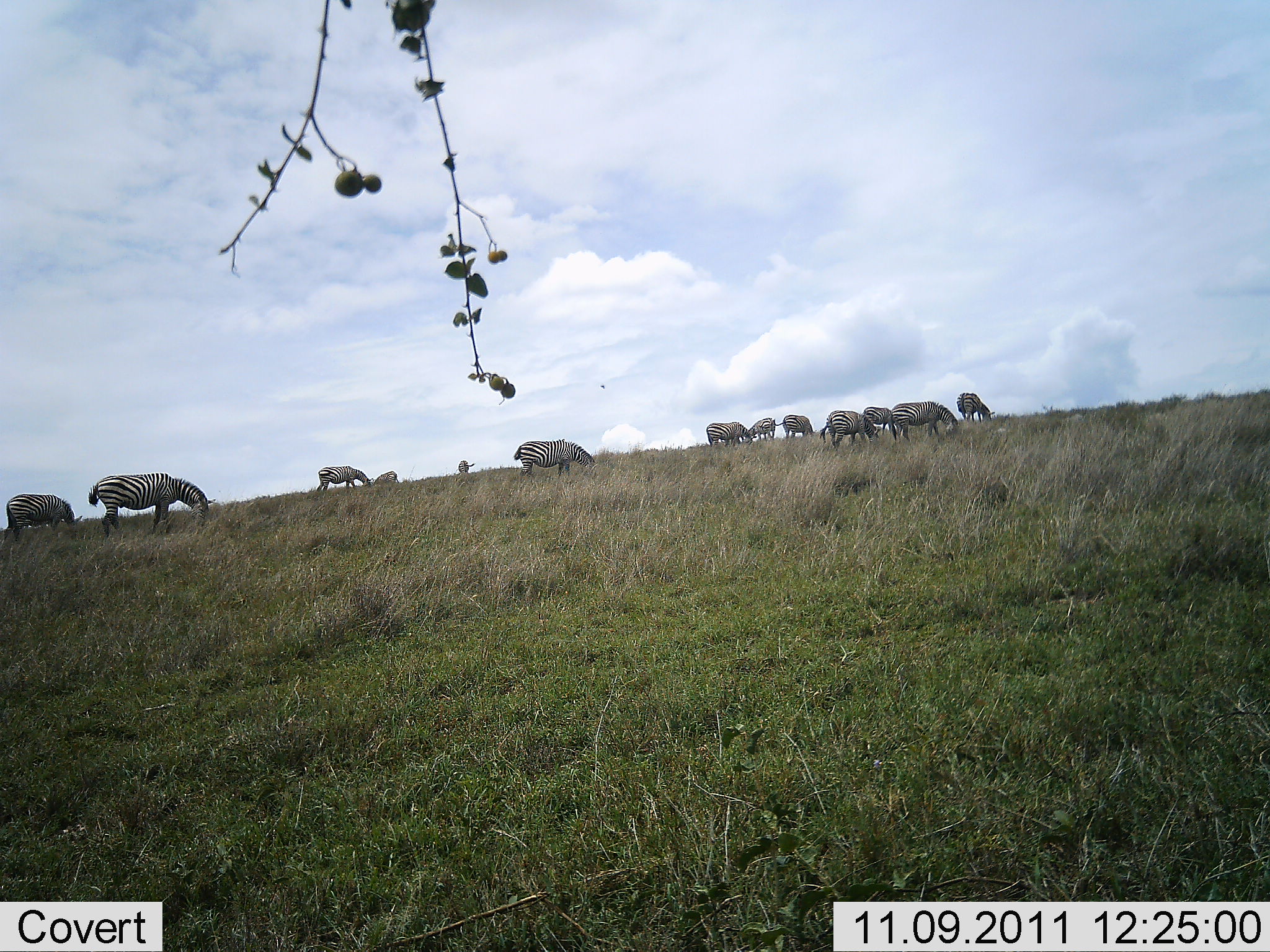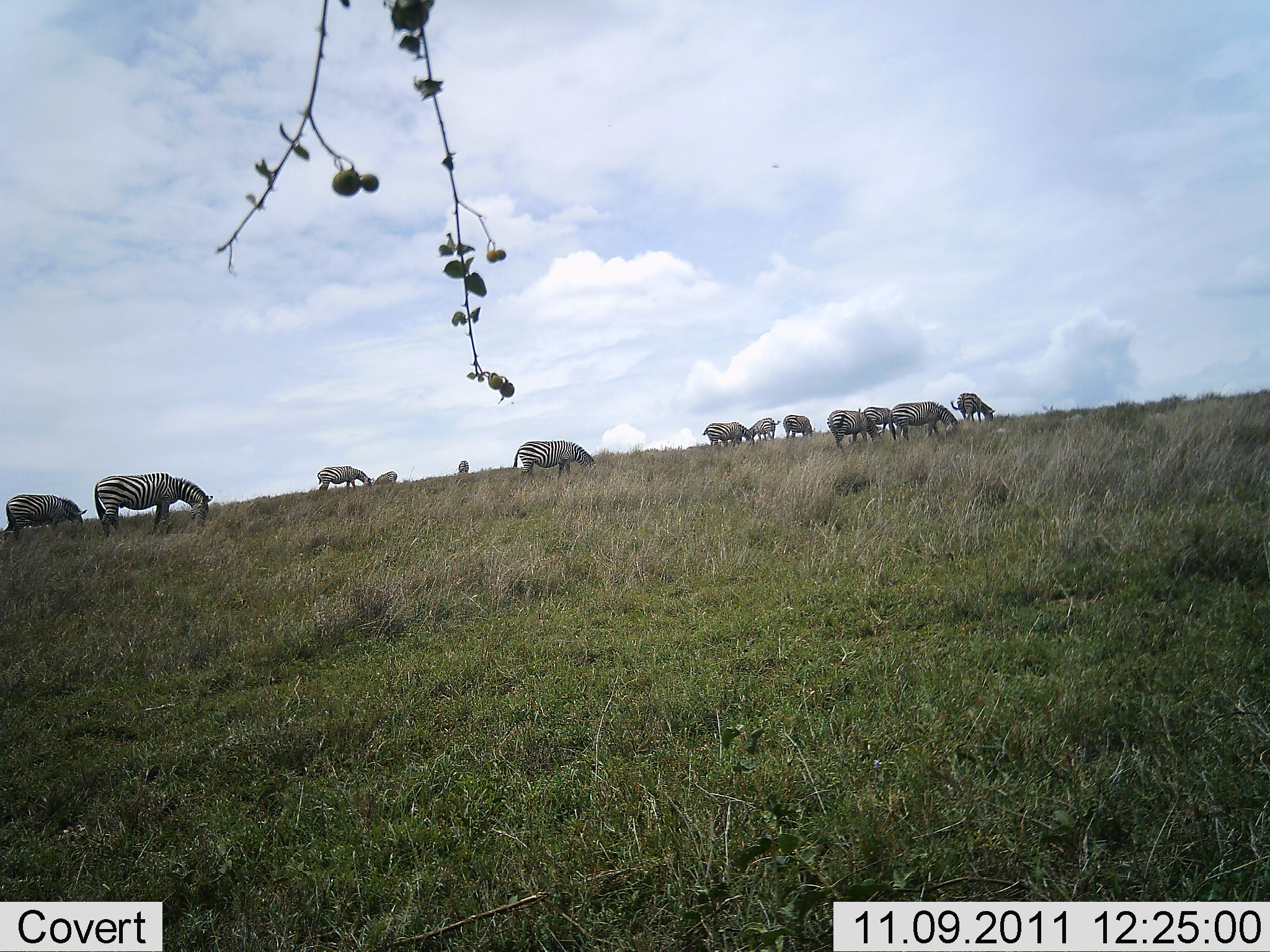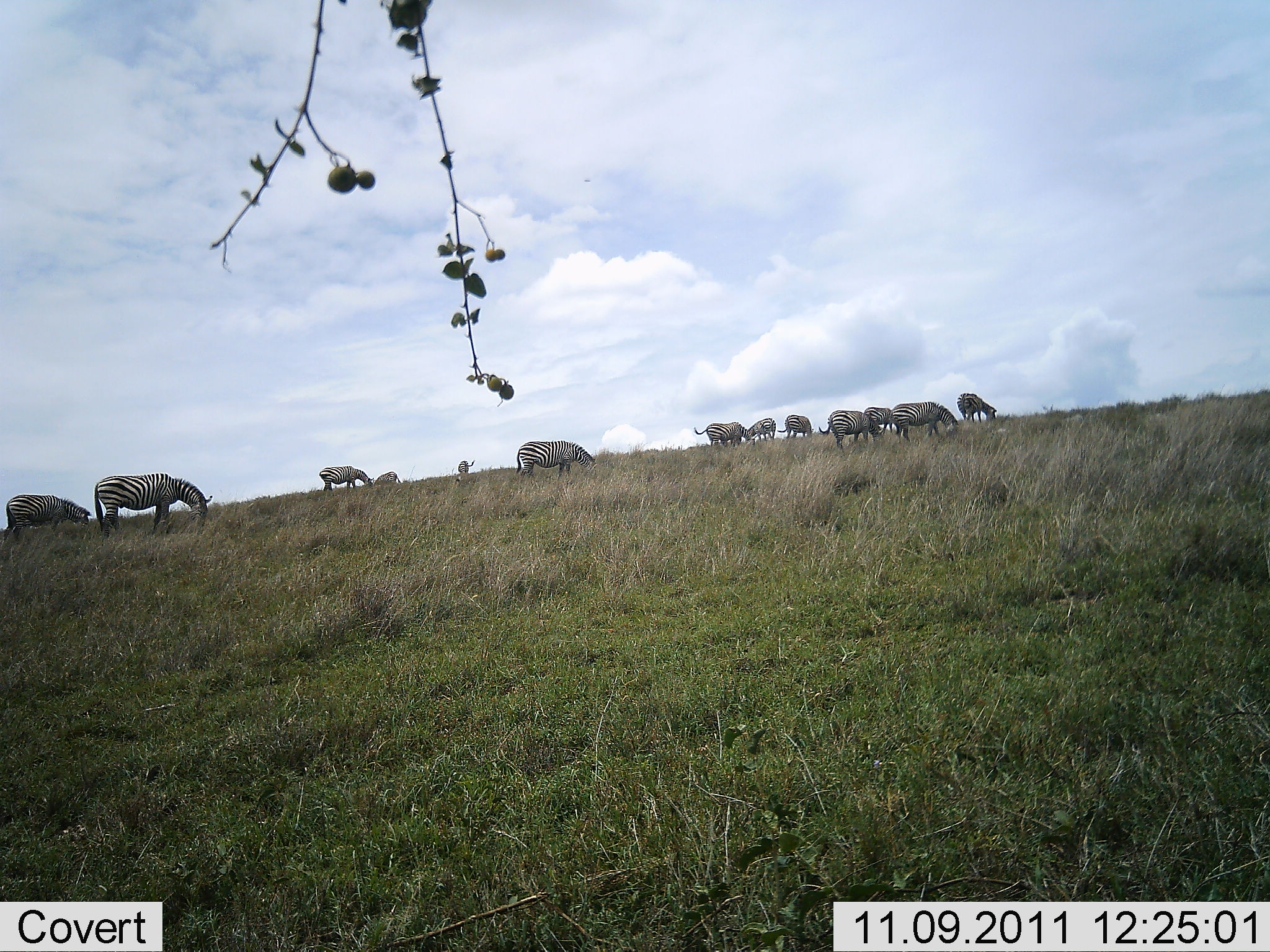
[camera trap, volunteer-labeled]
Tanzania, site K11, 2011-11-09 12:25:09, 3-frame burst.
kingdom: Animalia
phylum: Chordata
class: Mammalia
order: Perissodactyla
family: Equidae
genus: Equus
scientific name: Equus quagga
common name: plains zebra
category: zebra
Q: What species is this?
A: Zebra (plains zebra) (Equus quagga).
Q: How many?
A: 11-50.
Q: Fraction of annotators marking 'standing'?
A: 21%.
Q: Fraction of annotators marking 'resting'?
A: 7%.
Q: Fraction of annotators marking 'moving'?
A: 0%.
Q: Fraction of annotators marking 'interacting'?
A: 0%.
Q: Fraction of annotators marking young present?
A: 0%.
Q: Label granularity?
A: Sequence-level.